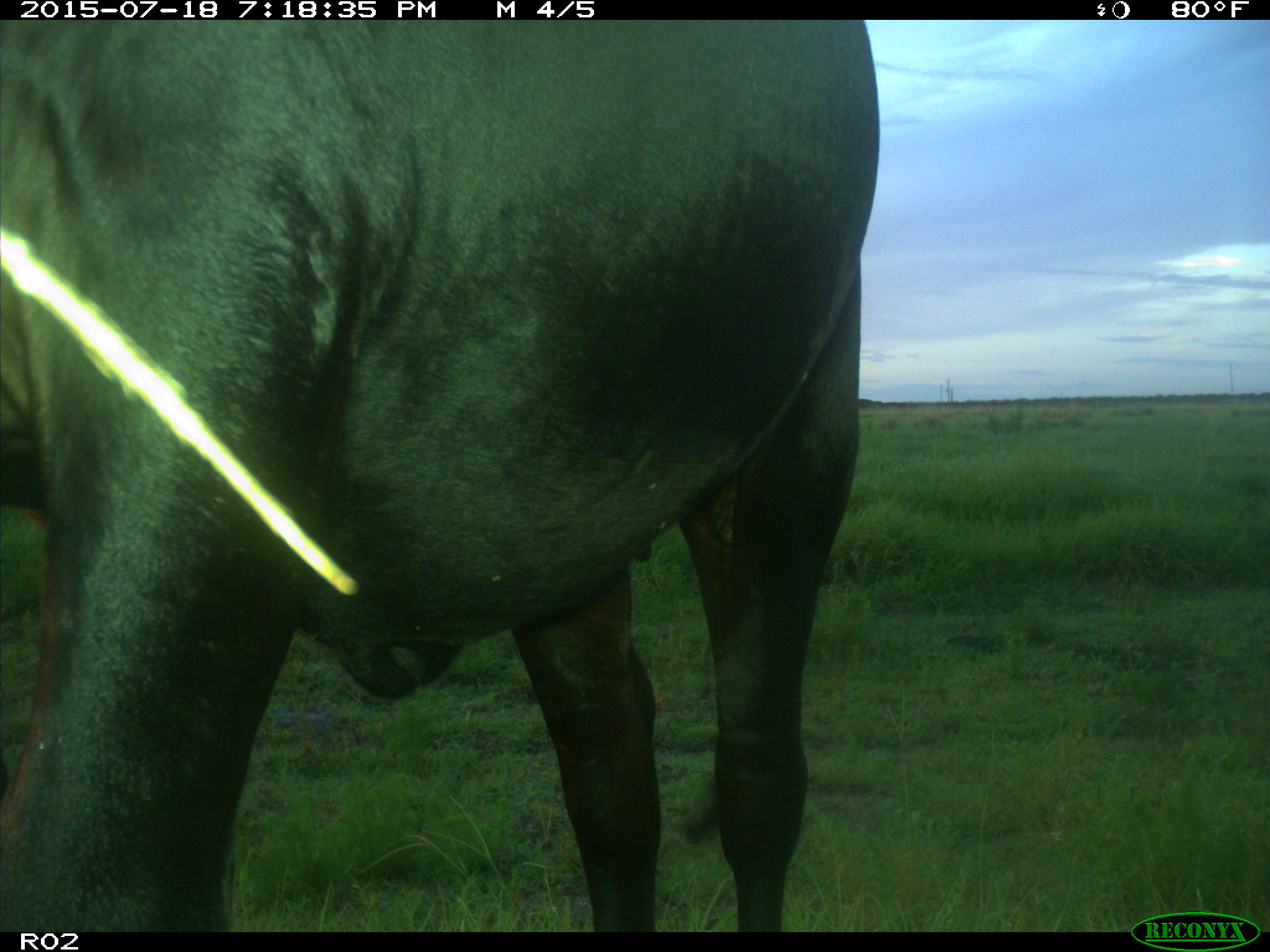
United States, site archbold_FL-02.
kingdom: Animalia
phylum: Chordata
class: Mammalia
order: Artiodactyla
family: Bovidae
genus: Bos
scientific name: Bos taurus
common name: domestic cow